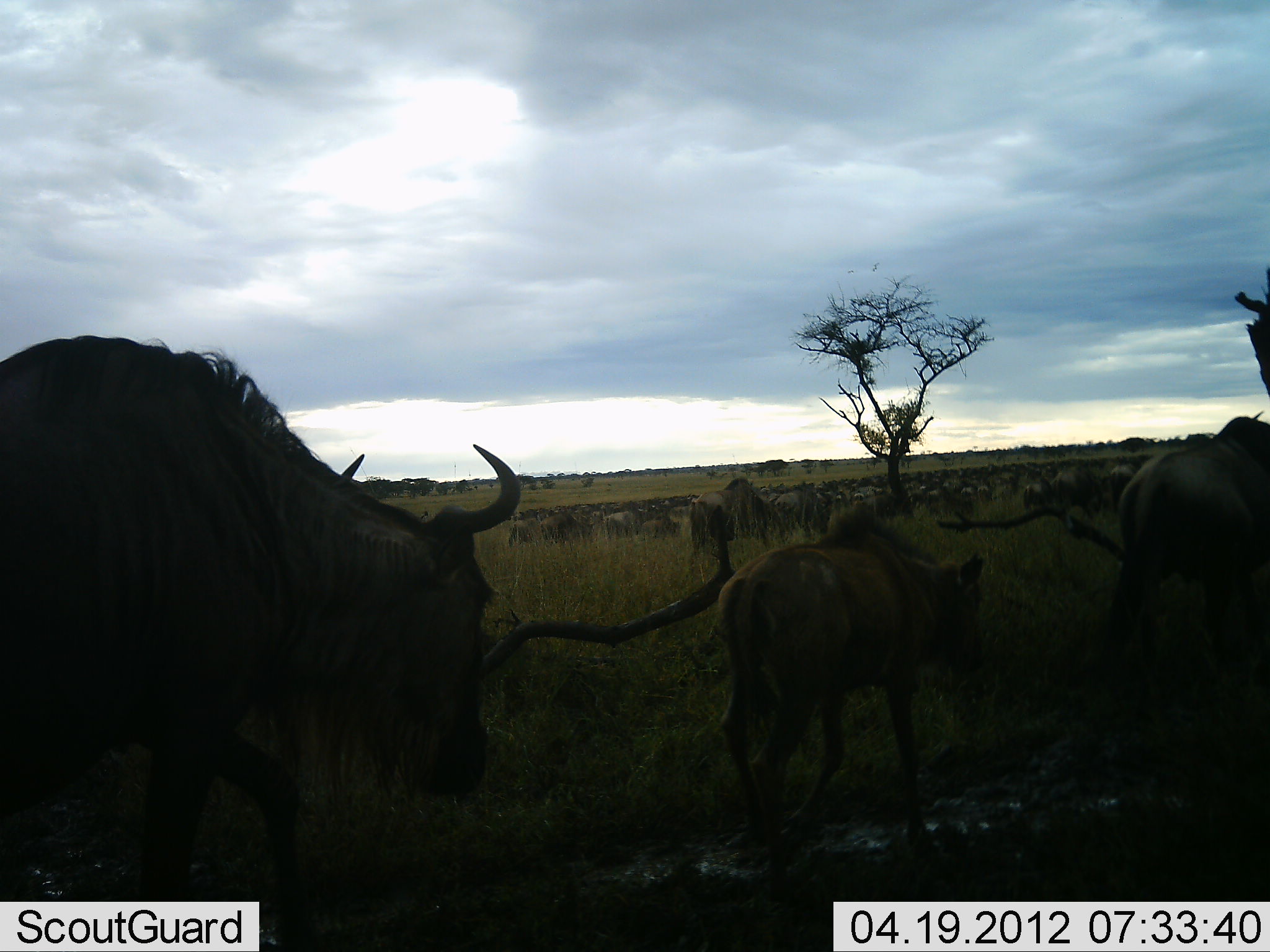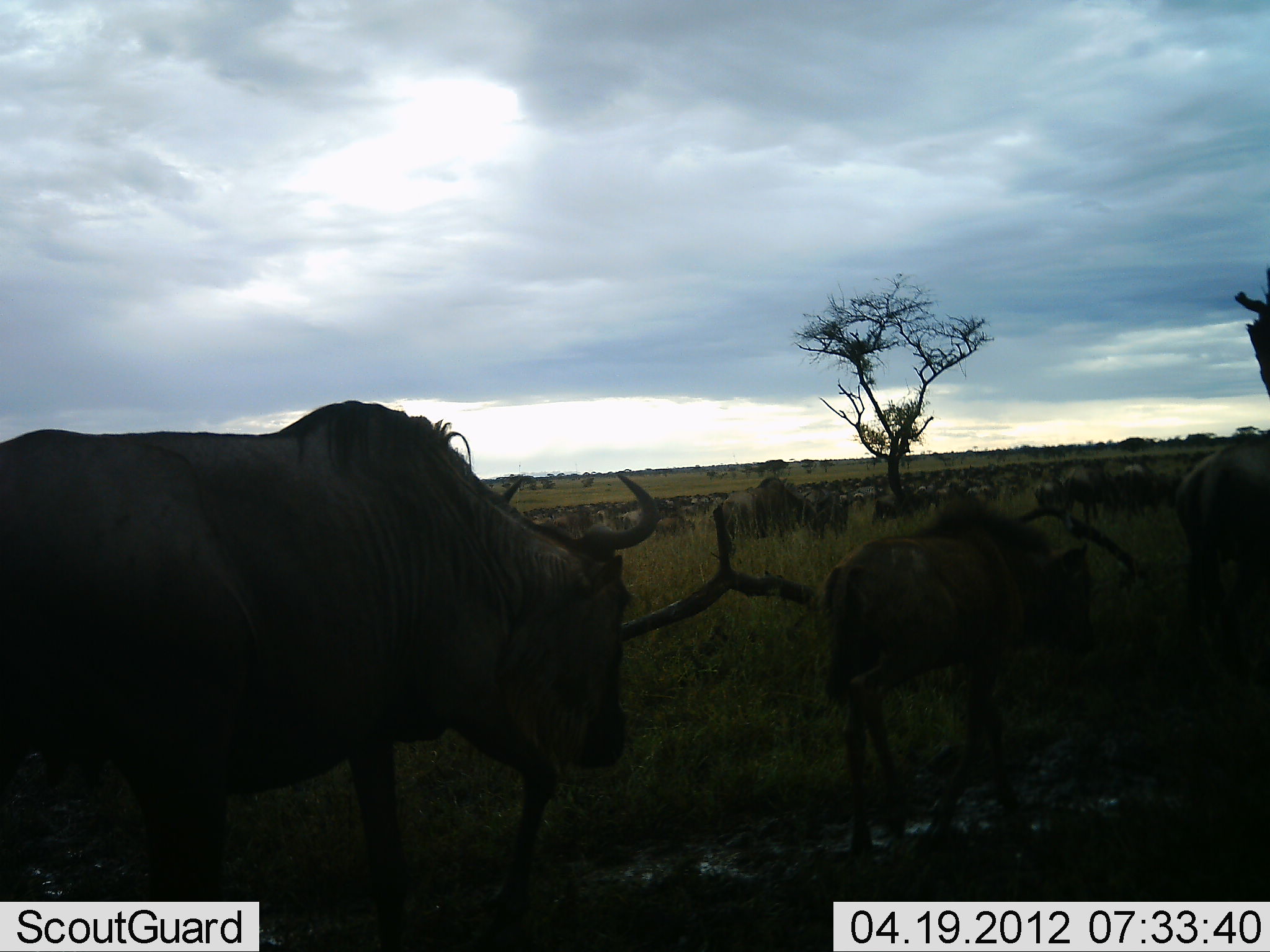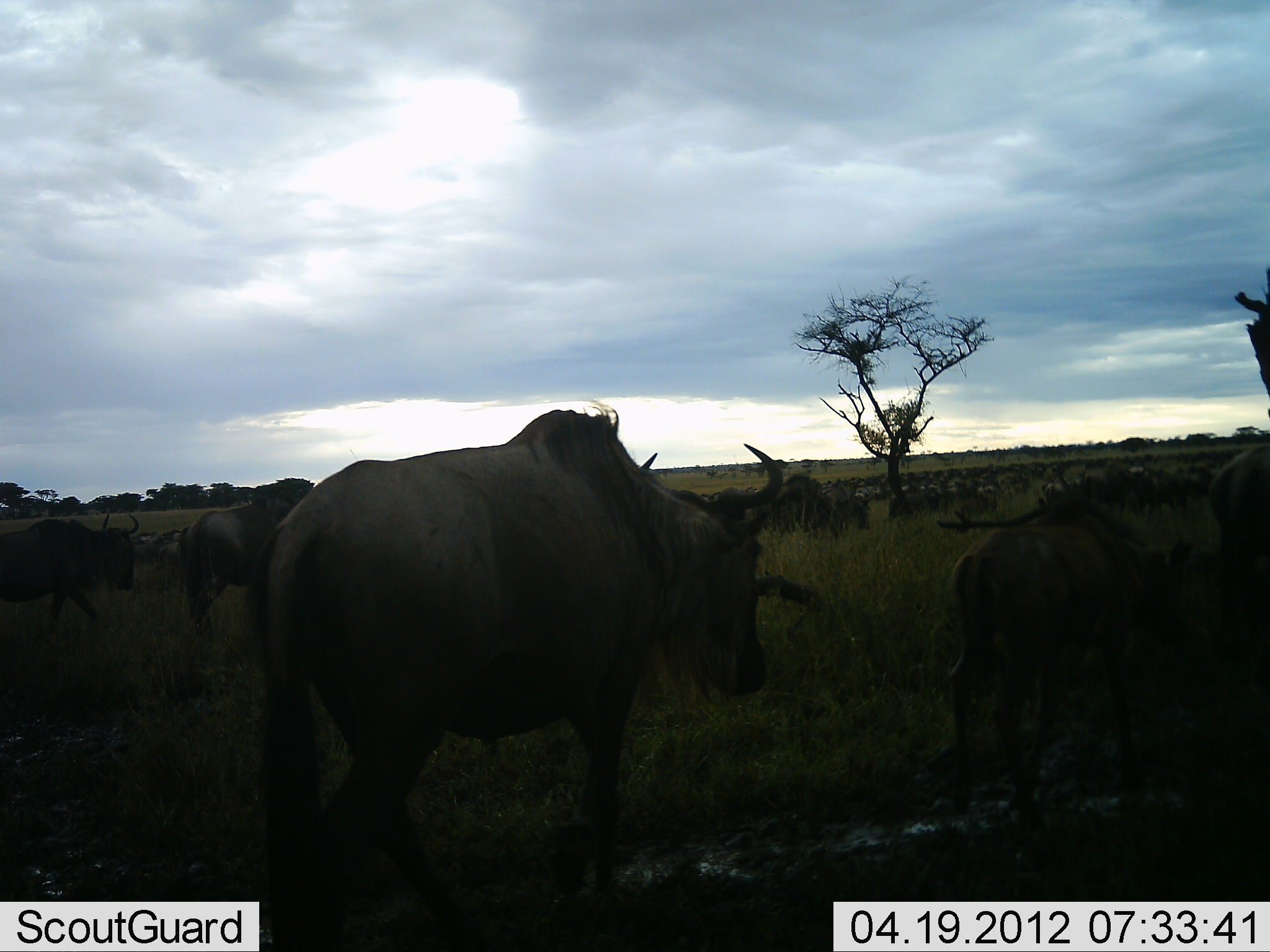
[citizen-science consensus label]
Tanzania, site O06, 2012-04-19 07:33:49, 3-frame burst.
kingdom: Animalia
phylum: Chordata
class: Mammalia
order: Artiodactyla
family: Bovidae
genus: Connochaetes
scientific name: Connochaetes taurinus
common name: blue wildebeest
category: wildebeest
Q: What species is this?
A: Wildebeest (blue wildebeest) (Connochaetes taurinus).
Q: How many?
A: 51+.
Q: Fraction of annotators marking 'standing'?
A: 24%.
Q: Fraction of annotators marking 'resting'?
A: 4%.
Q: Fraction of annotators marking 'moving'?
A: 92%.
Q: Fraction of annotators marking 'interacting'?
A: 0%.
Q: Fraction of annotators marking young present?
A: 24%.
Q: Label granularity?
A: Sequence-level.